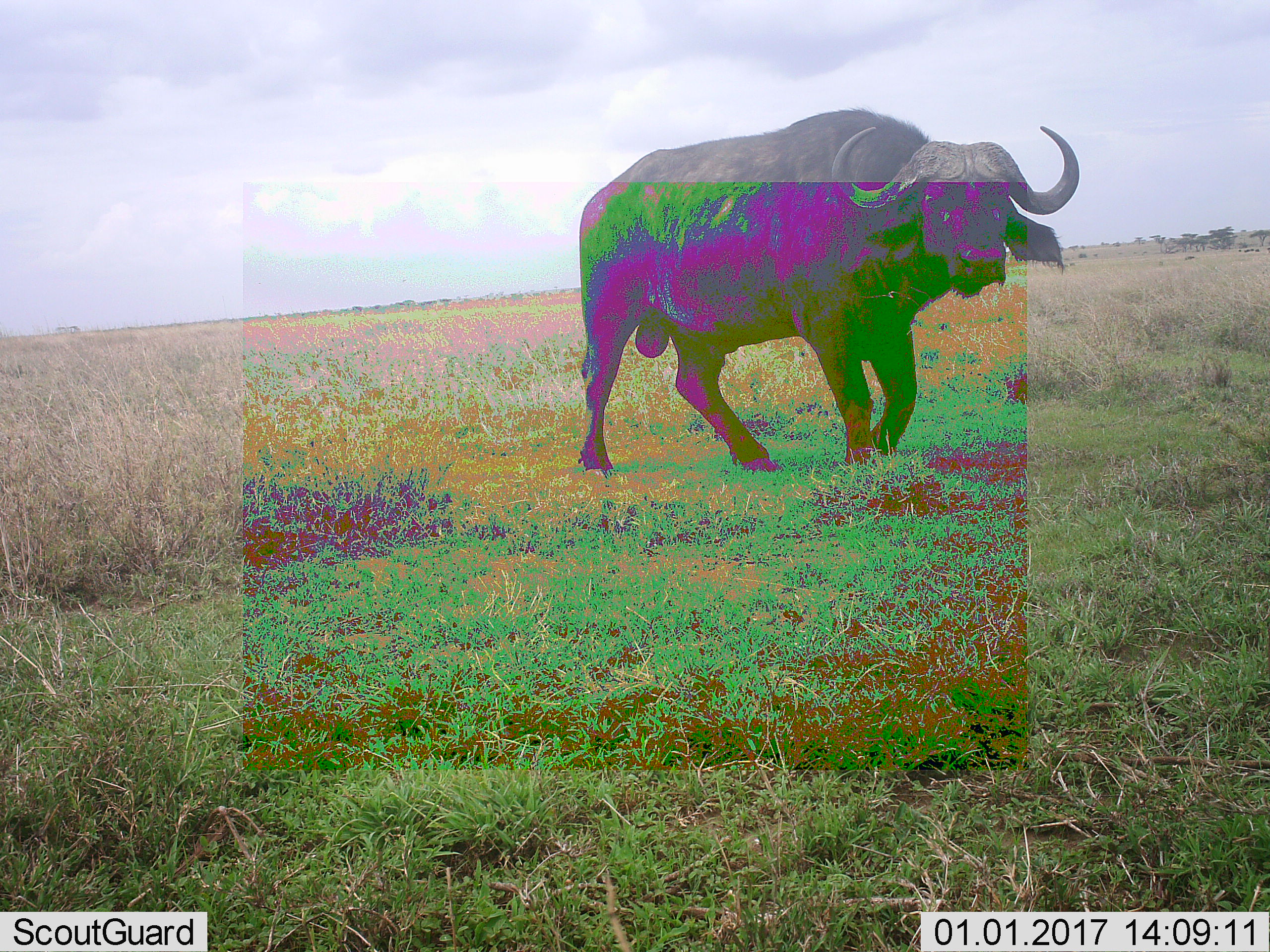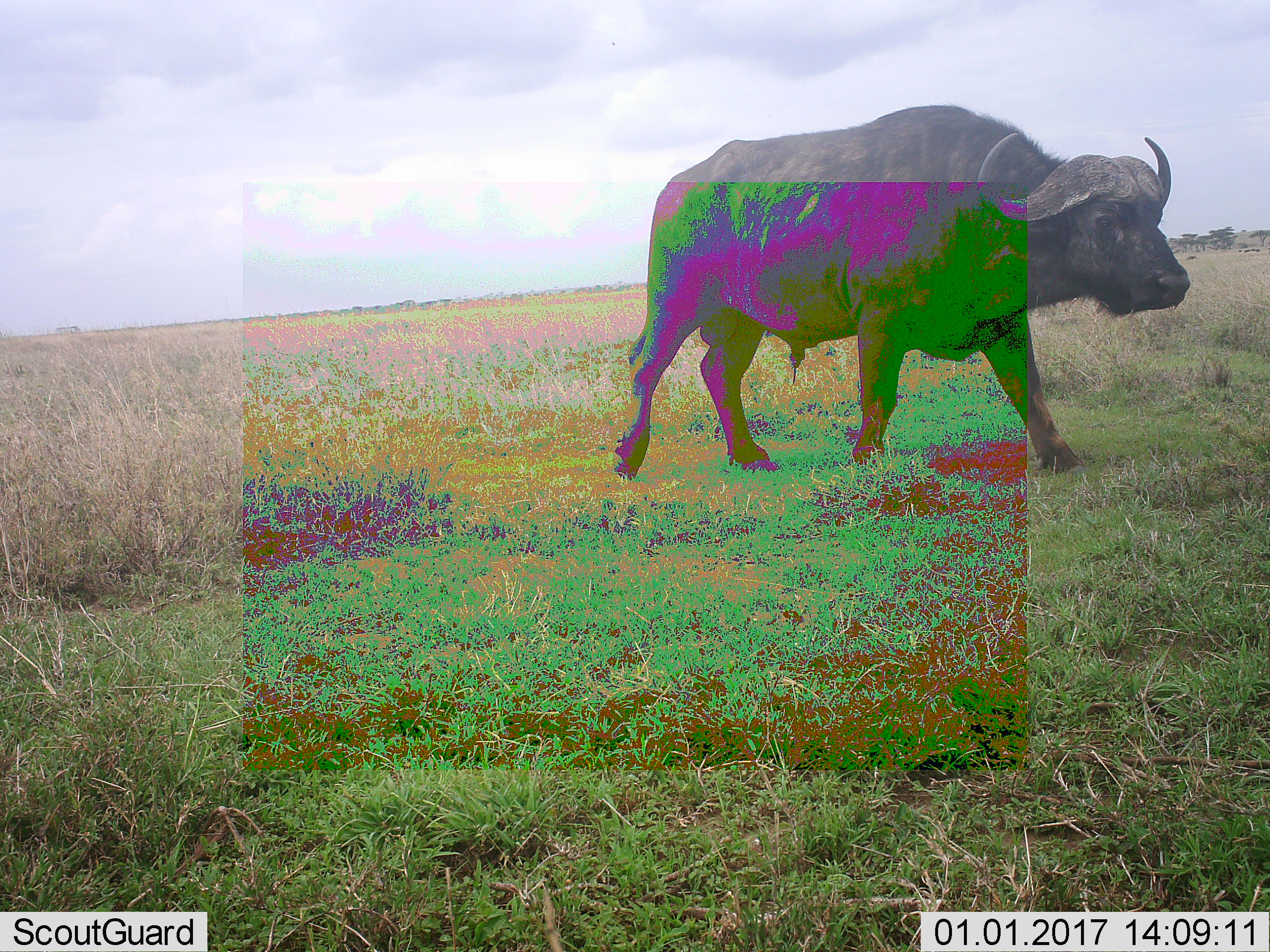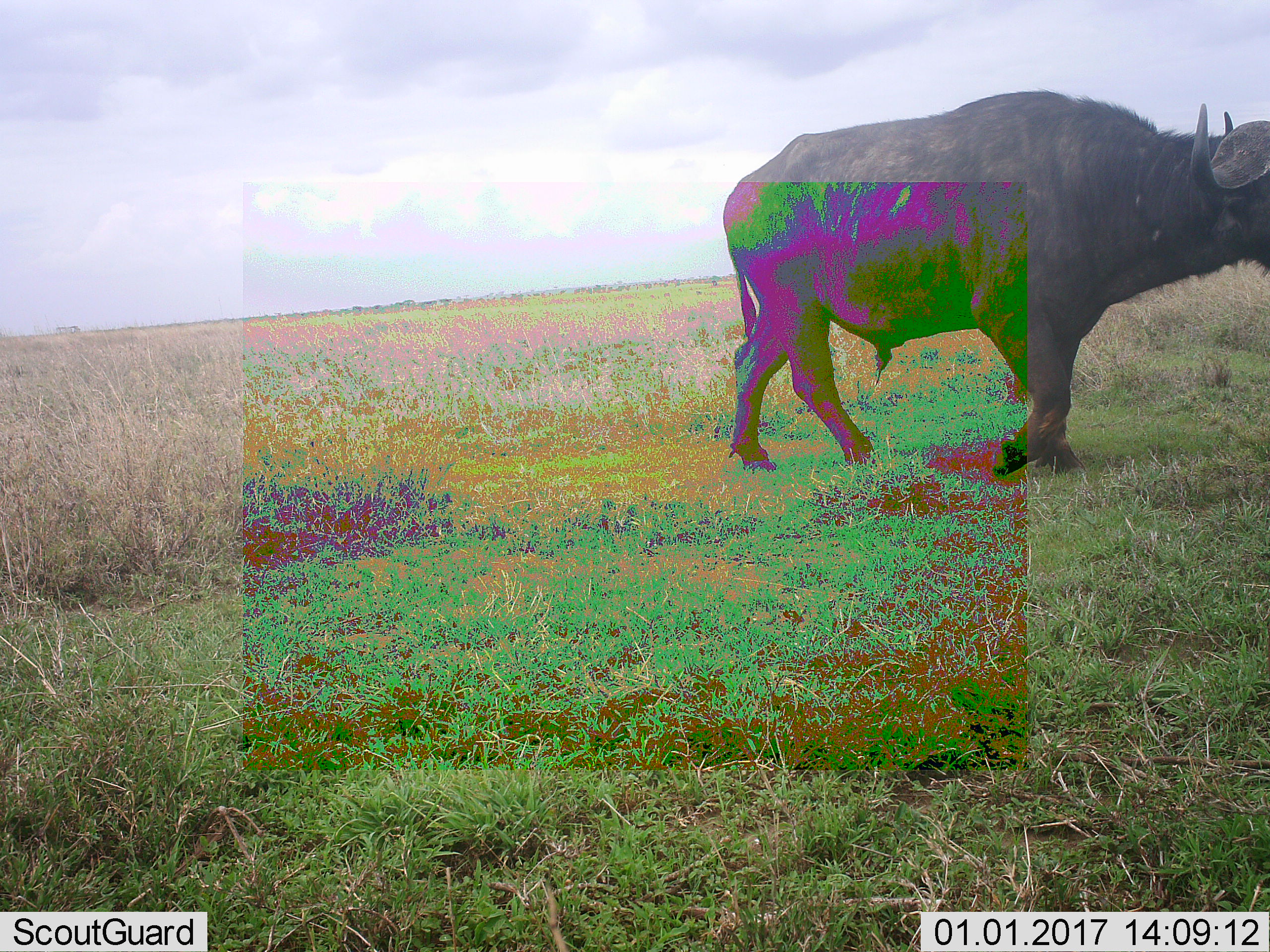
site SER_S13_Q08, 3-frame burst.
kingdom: Animalia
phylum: Chordata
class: Mammalia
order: Artiodactyla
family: Bovidae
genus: Syncerus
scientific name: Syncerus caffer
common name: african buffalo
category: buffalo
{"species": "buffalo (african buffalo) (Syncerus caffer)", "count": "1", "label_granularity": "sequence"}